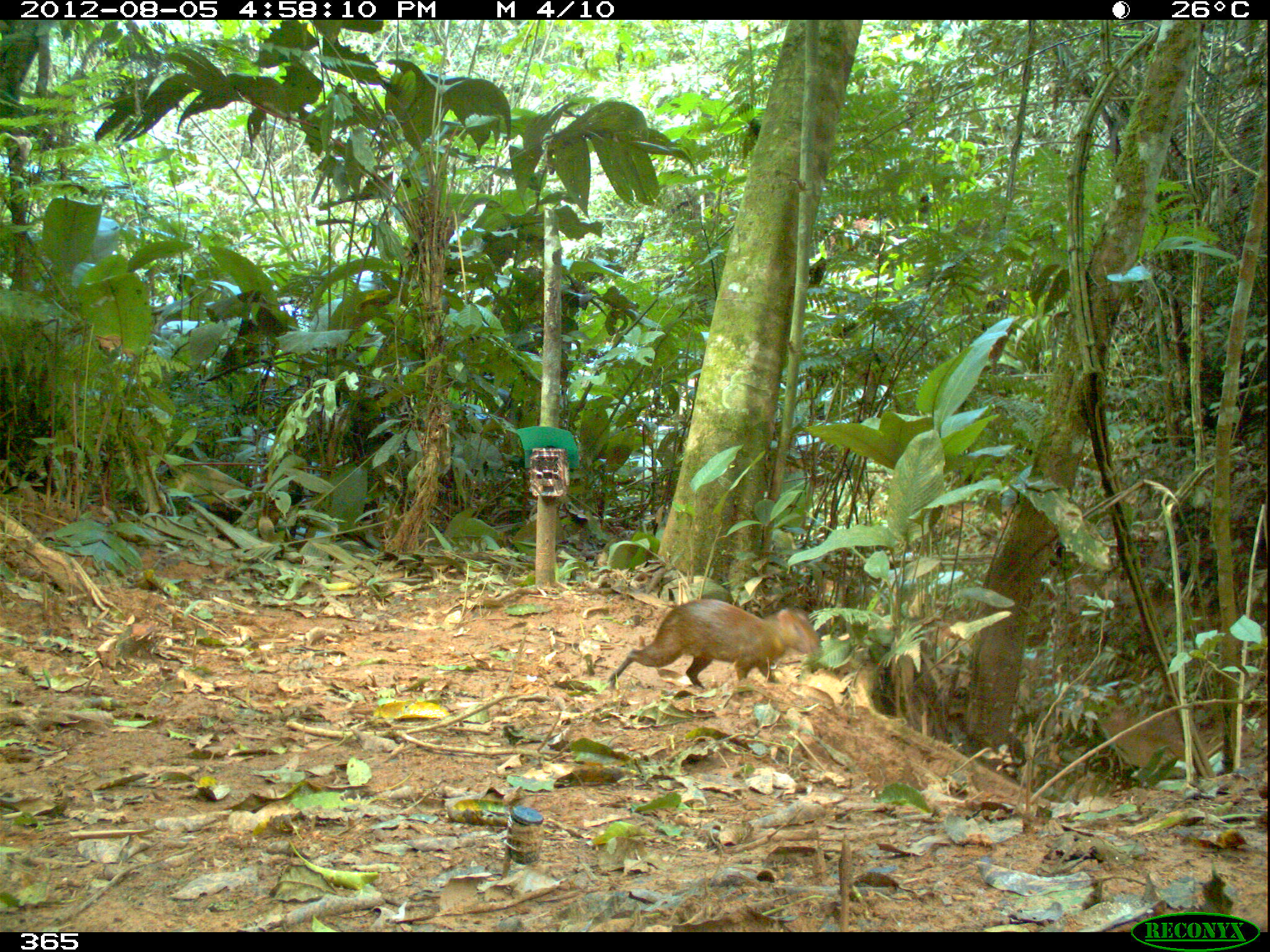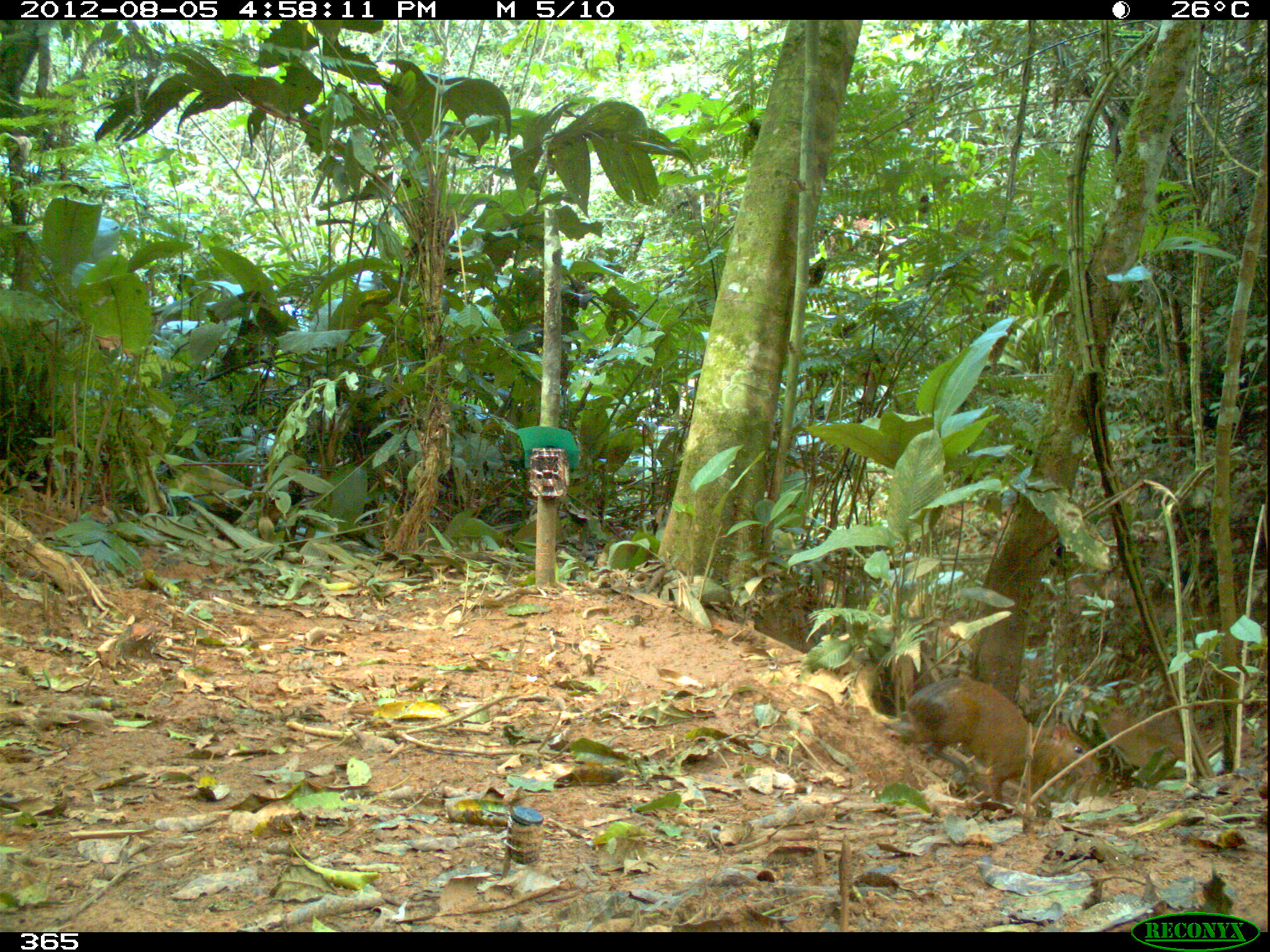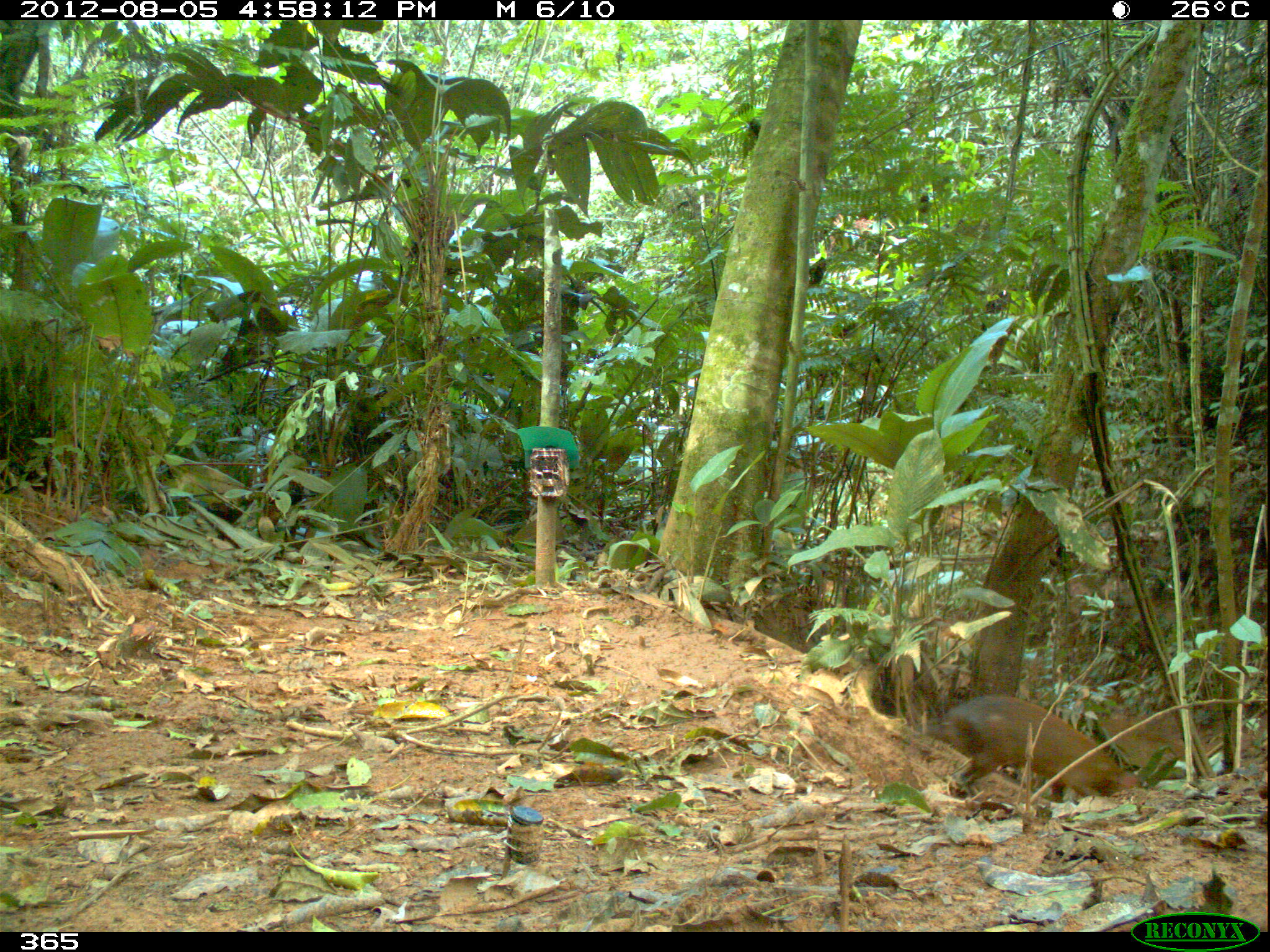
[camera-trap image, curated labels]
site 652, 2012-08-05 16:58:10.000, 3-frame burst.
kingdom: Animalia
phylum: Chordata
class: Mammalia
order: Rodentia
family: Dasyproctidae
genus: Dasyprocta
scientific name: Dasyprocta punctata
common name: central american agouti